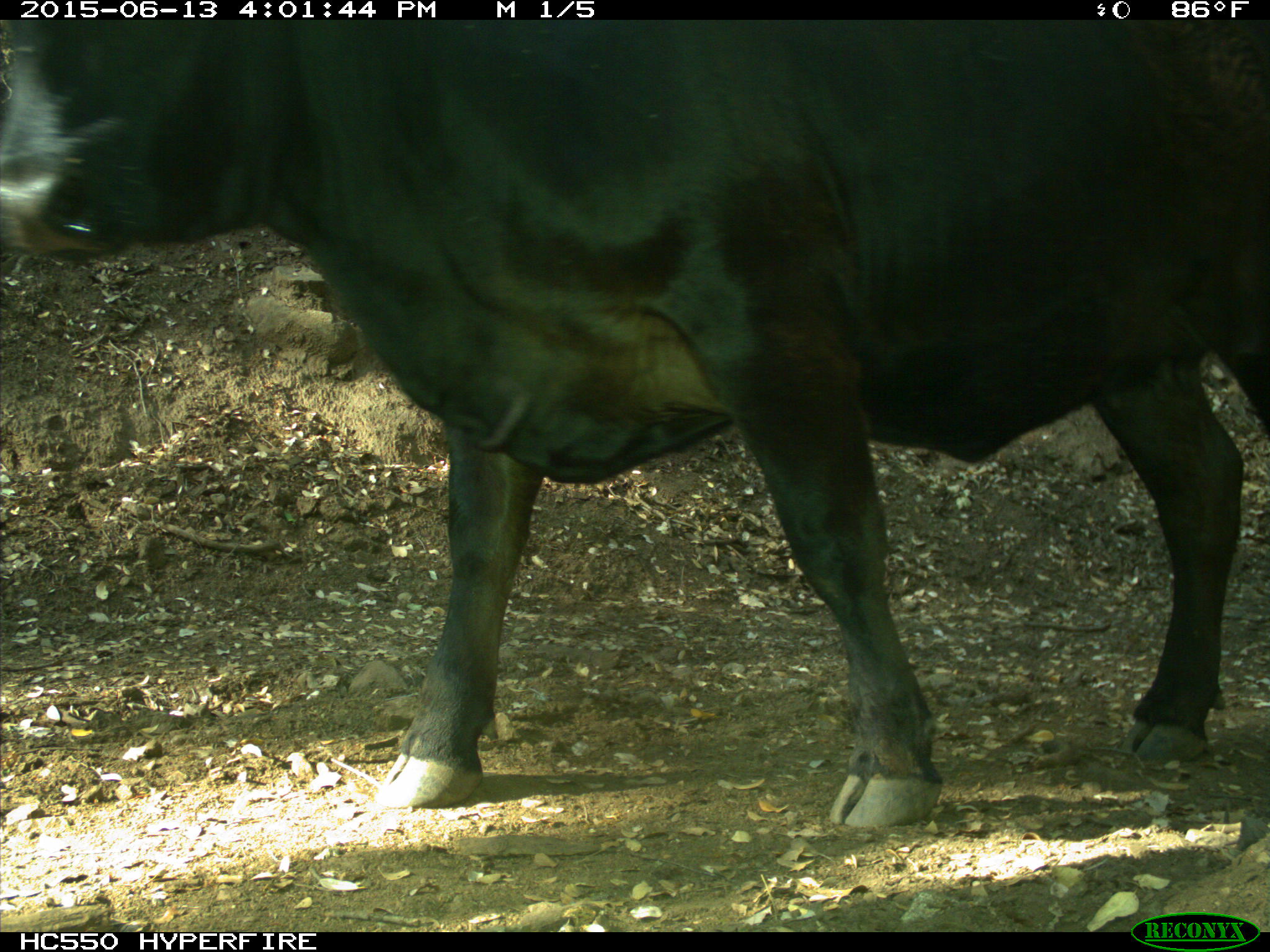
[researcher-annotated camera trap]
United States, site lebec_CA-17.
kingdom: Animalia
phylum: Chordata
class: Mammalia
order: Artiodactyla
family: Bovidae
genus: Bos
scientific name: Bos taurus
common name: domestic cow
Bos taurus (domestic cow).